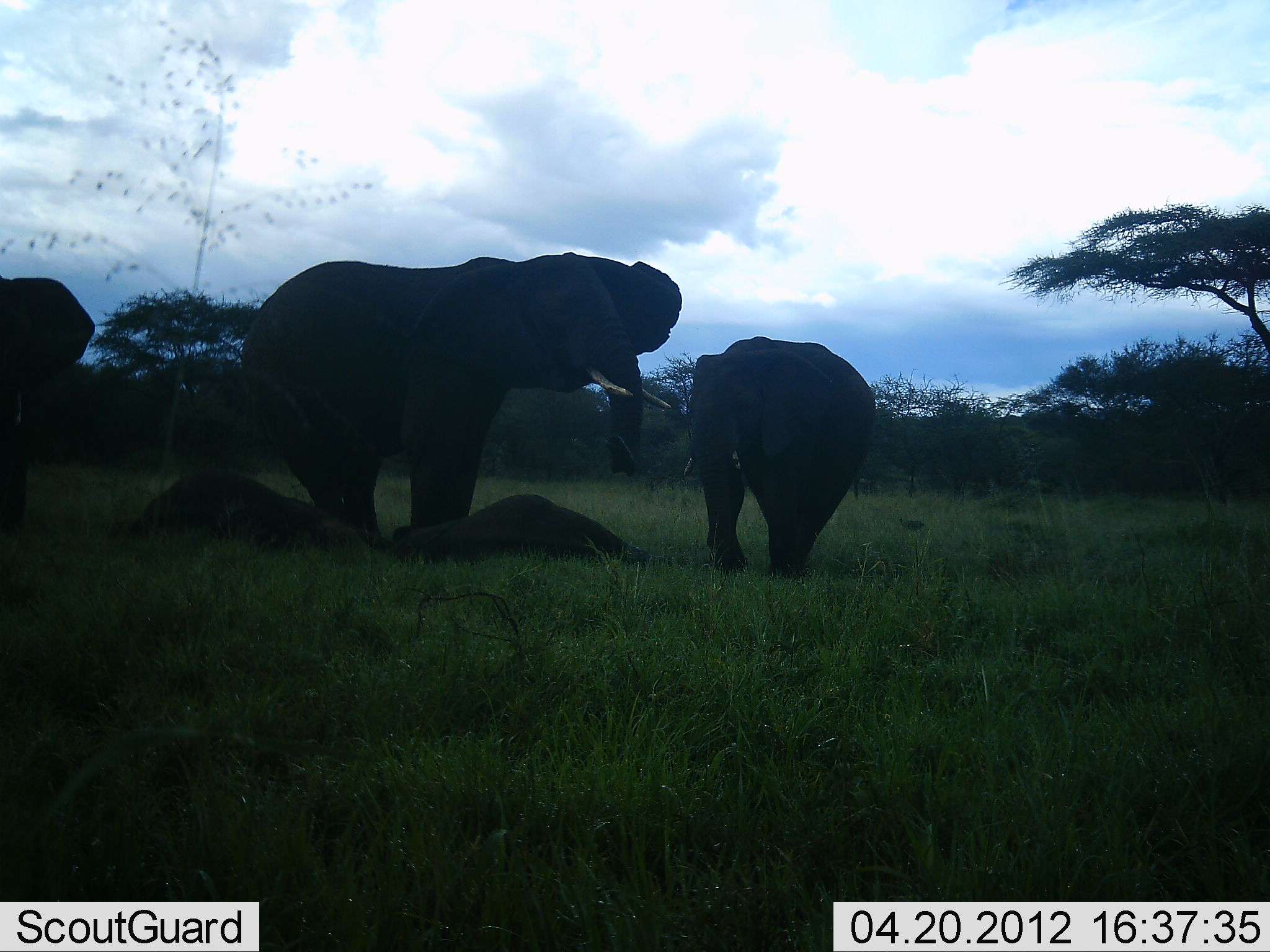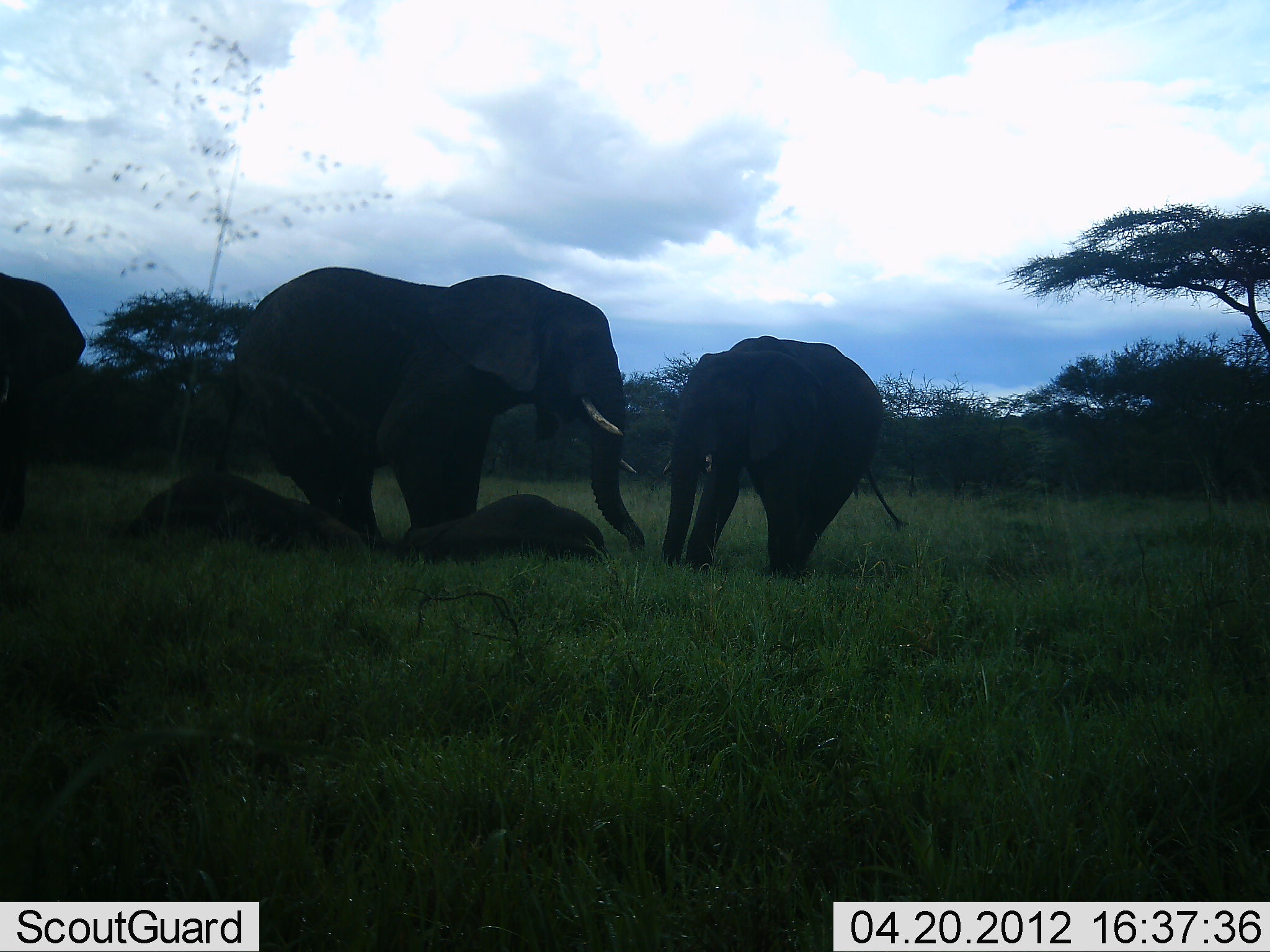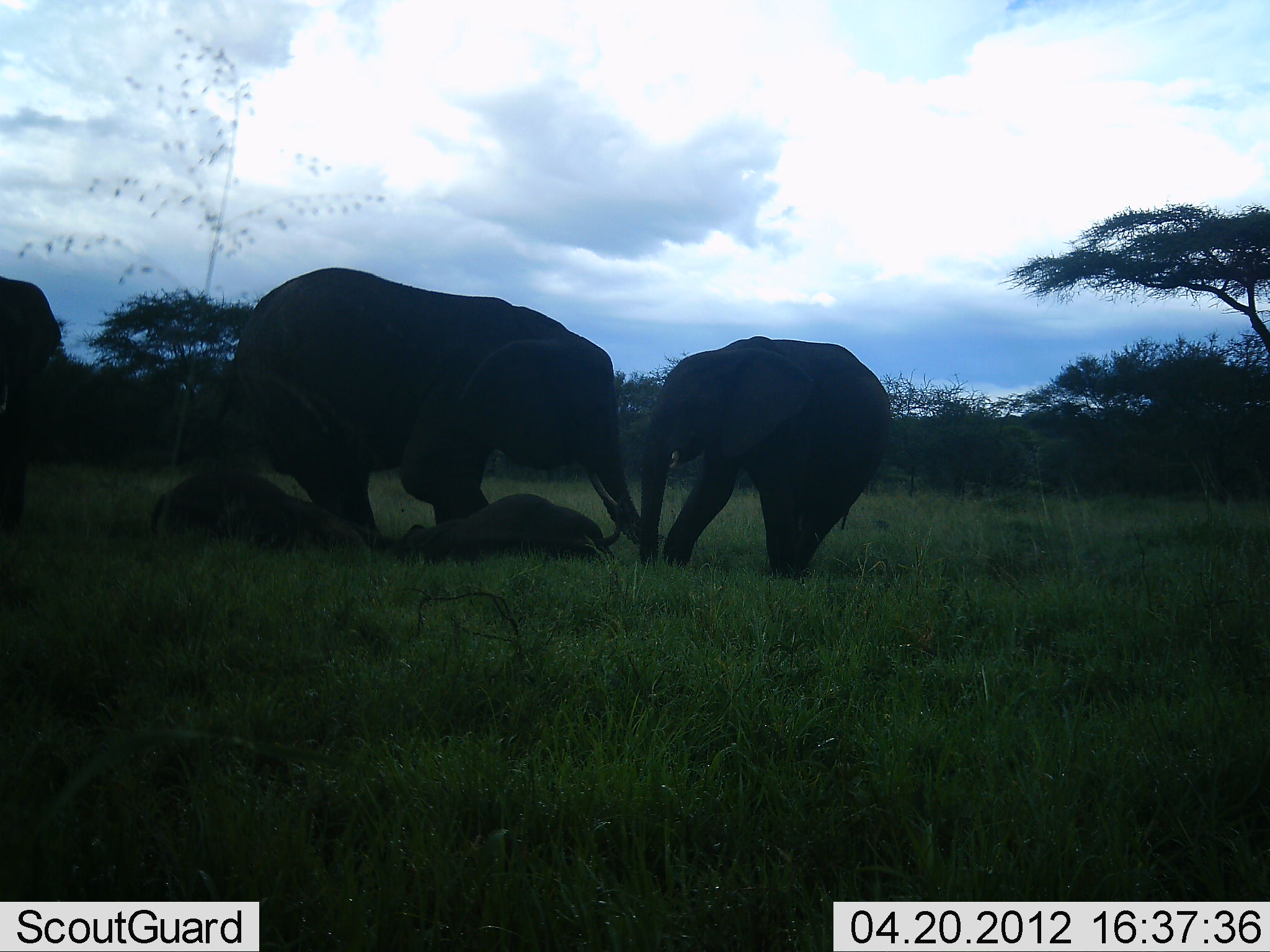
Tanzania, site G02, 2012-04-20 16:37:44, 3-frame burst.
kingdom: Animalia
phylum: Chordata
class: Mammalia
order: Proboscidea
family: Elephantidae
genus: Loxodonta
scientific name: Loxodonta africana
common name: african bush elephant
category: elephant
Elephant (african bush elephant) (Loxodonta africana), count 5. Behavior (volunteer vote fractions): standing 75%, resting 79%, moving 4%, interacting 50%. Young present (vote fraction): 46%. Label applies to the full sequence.